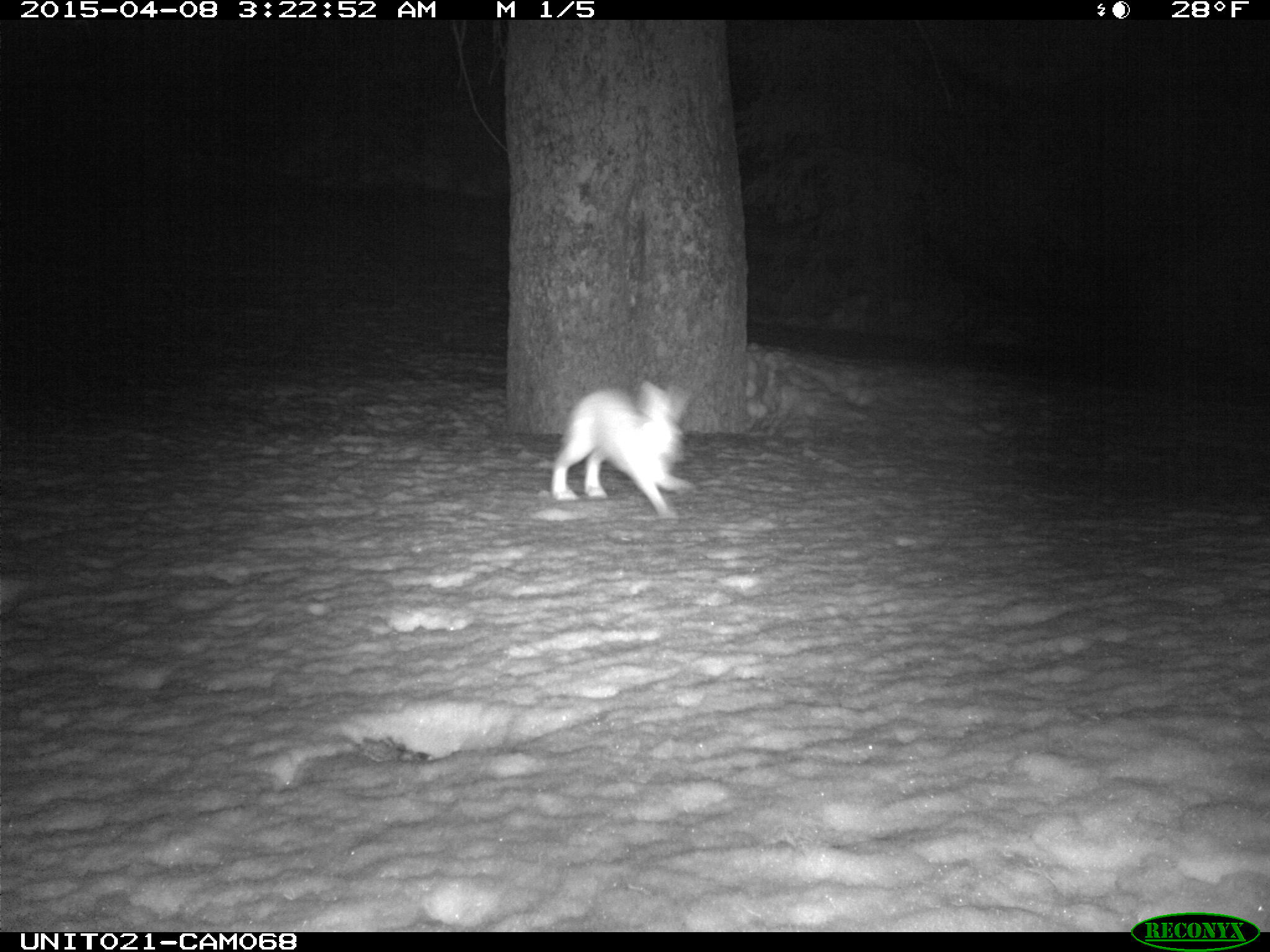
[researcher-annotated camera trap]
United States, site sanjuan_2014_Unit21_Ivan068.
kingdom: Animalia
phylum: Chordata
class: Mammalia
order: Lagomorpha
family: Leporidae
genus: Lepus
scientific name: Lepus americanus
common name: snowshoe hare